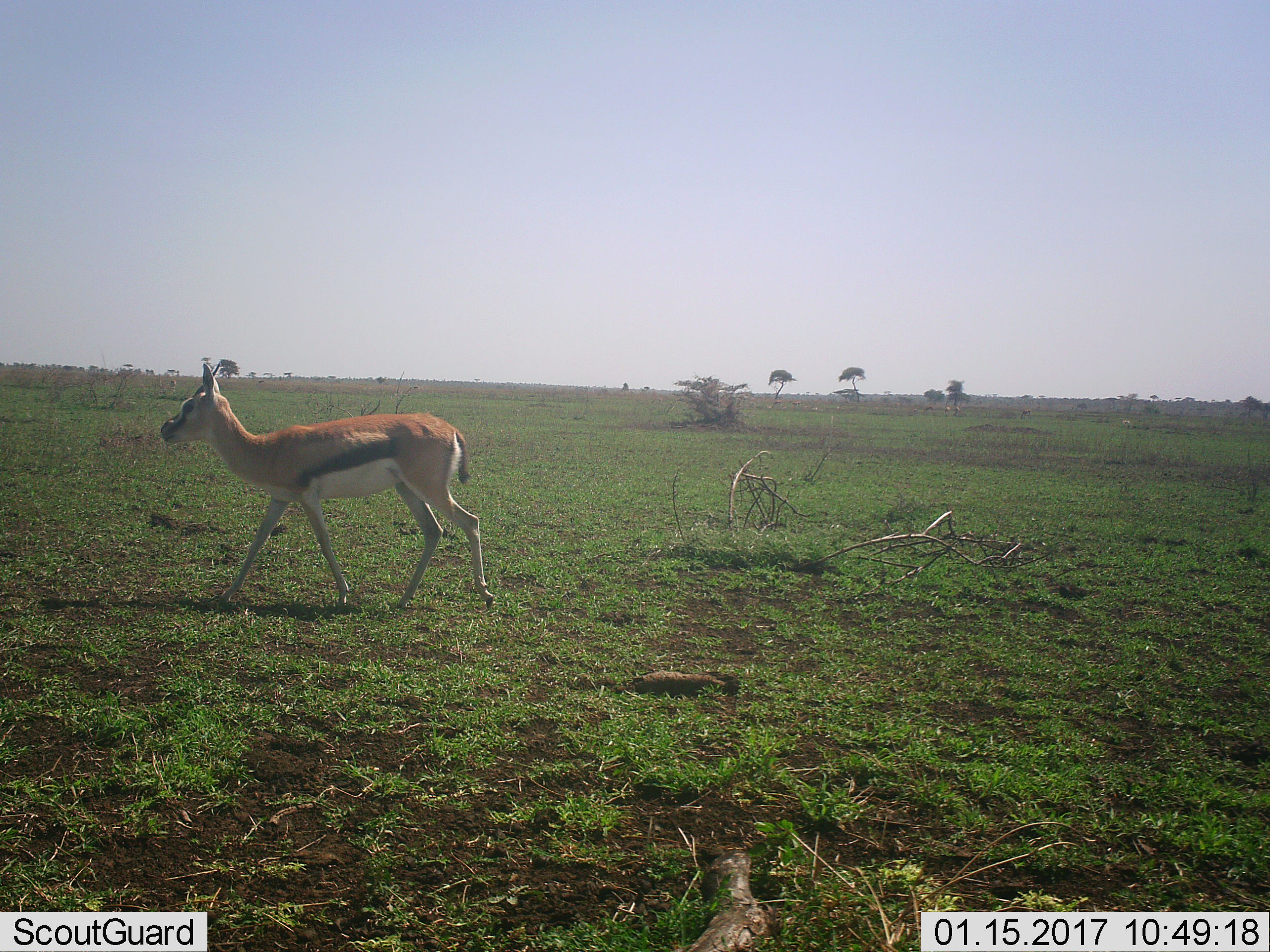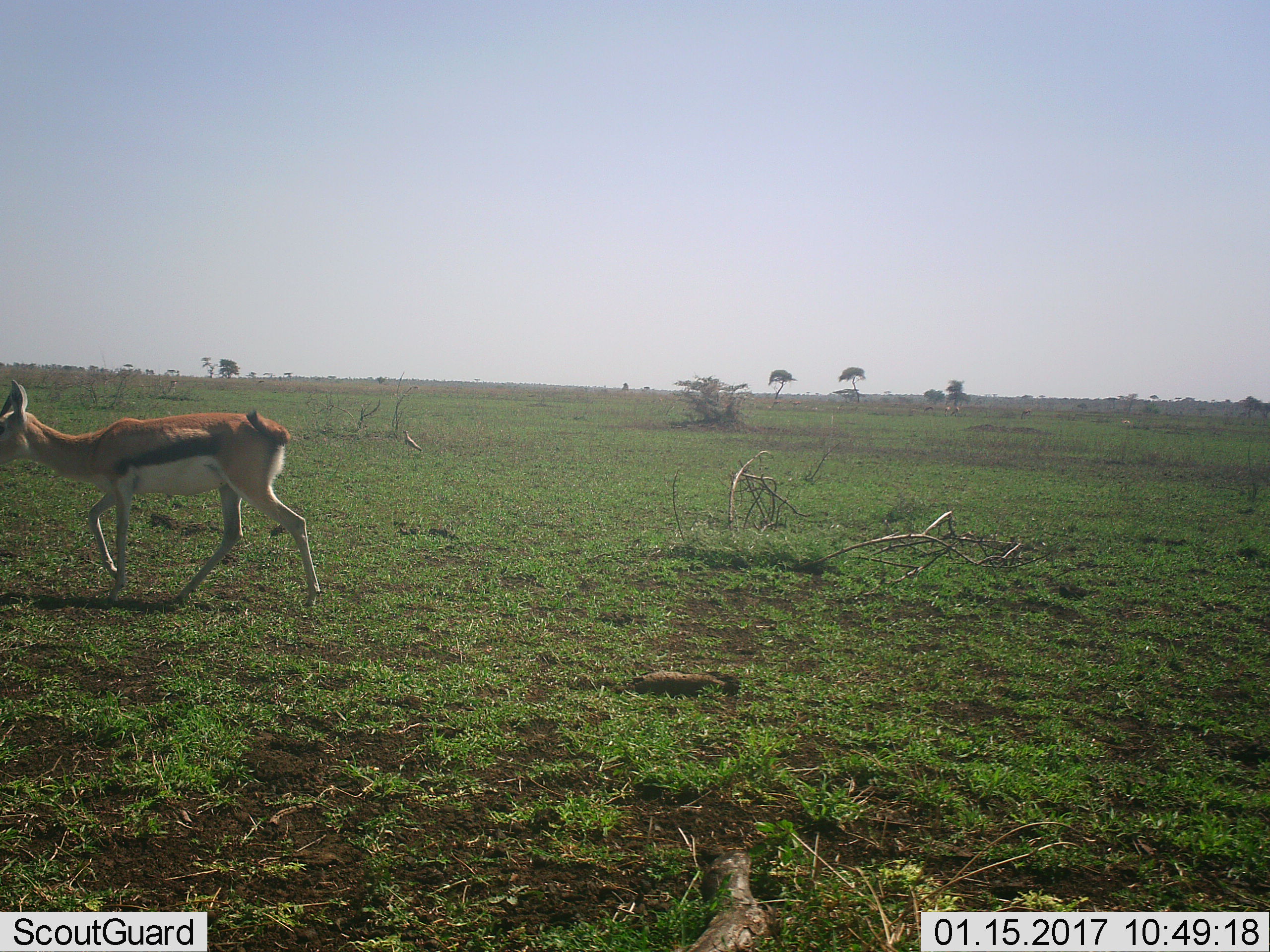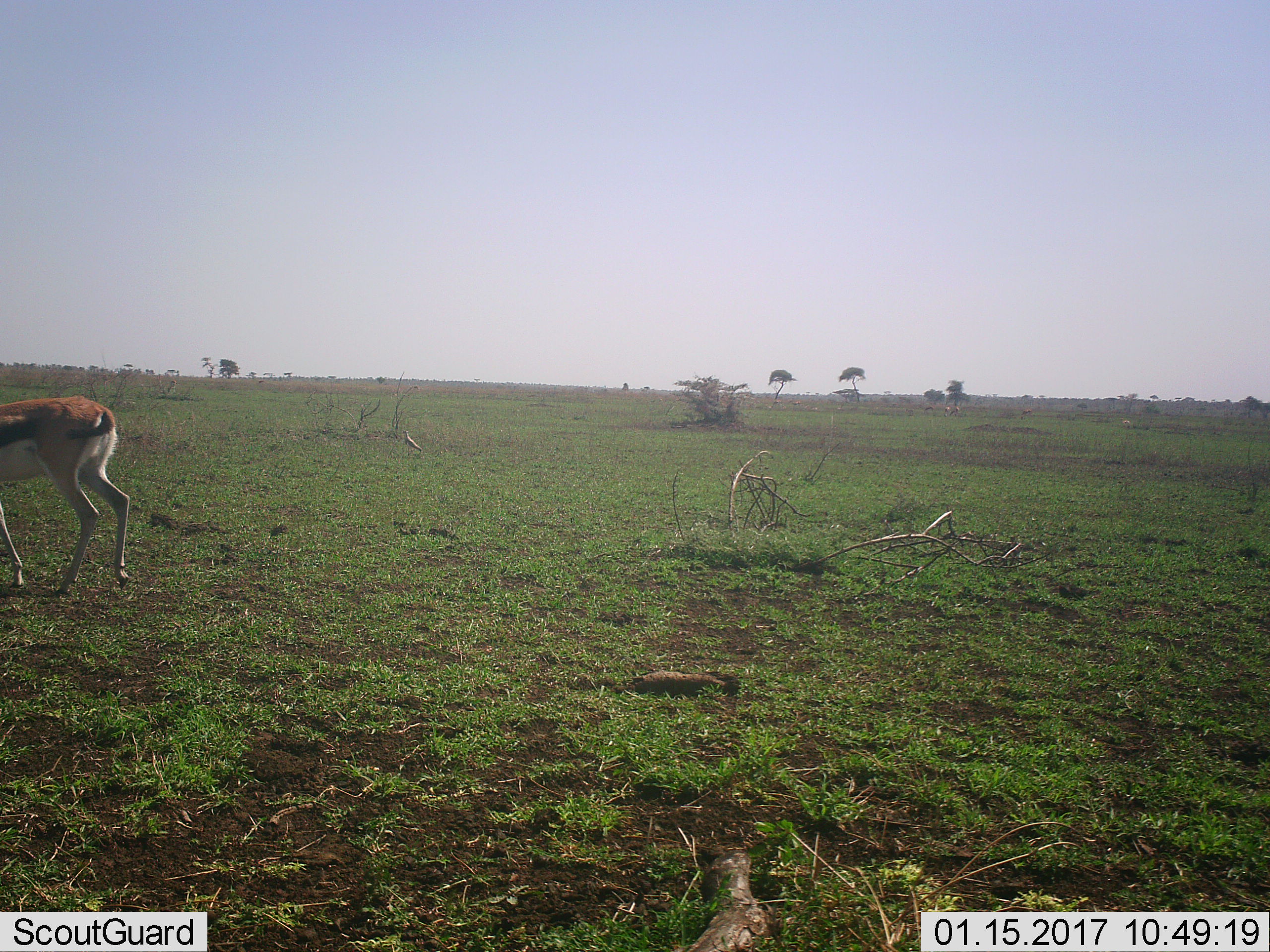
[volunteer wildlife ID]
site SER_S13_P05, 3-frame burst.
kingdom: Animalia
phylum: Chordata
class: Mammalia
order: Artiodactyla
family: Bovidae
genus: Eudorcas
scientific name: Eudorcas thomsonii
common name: thomson's gazelle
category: gazellethomsons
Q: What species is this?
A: Gazellethomsons (thomson's gazelle) (Eudorcas thomsonii).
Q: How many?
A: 1.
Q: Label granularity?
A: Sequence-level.